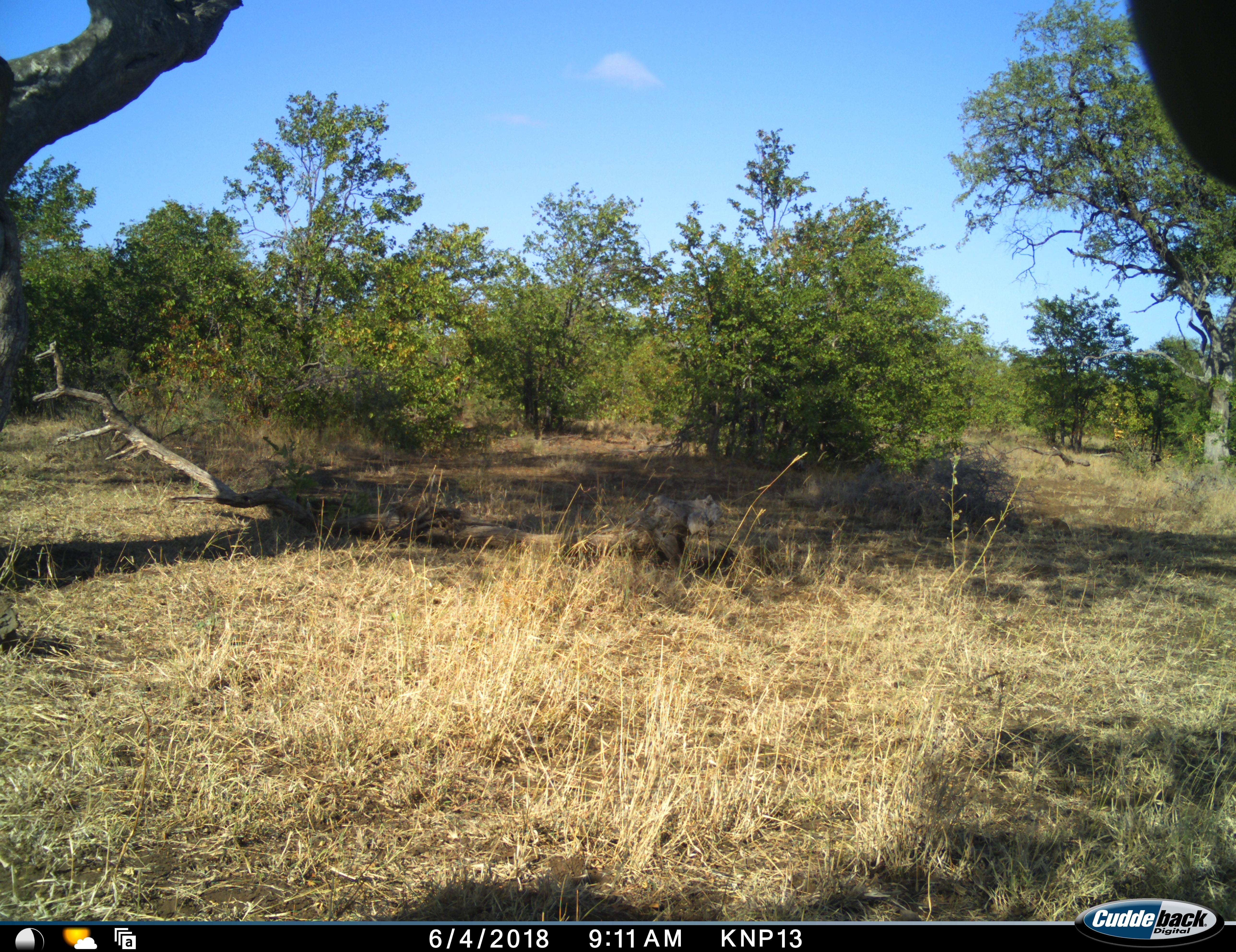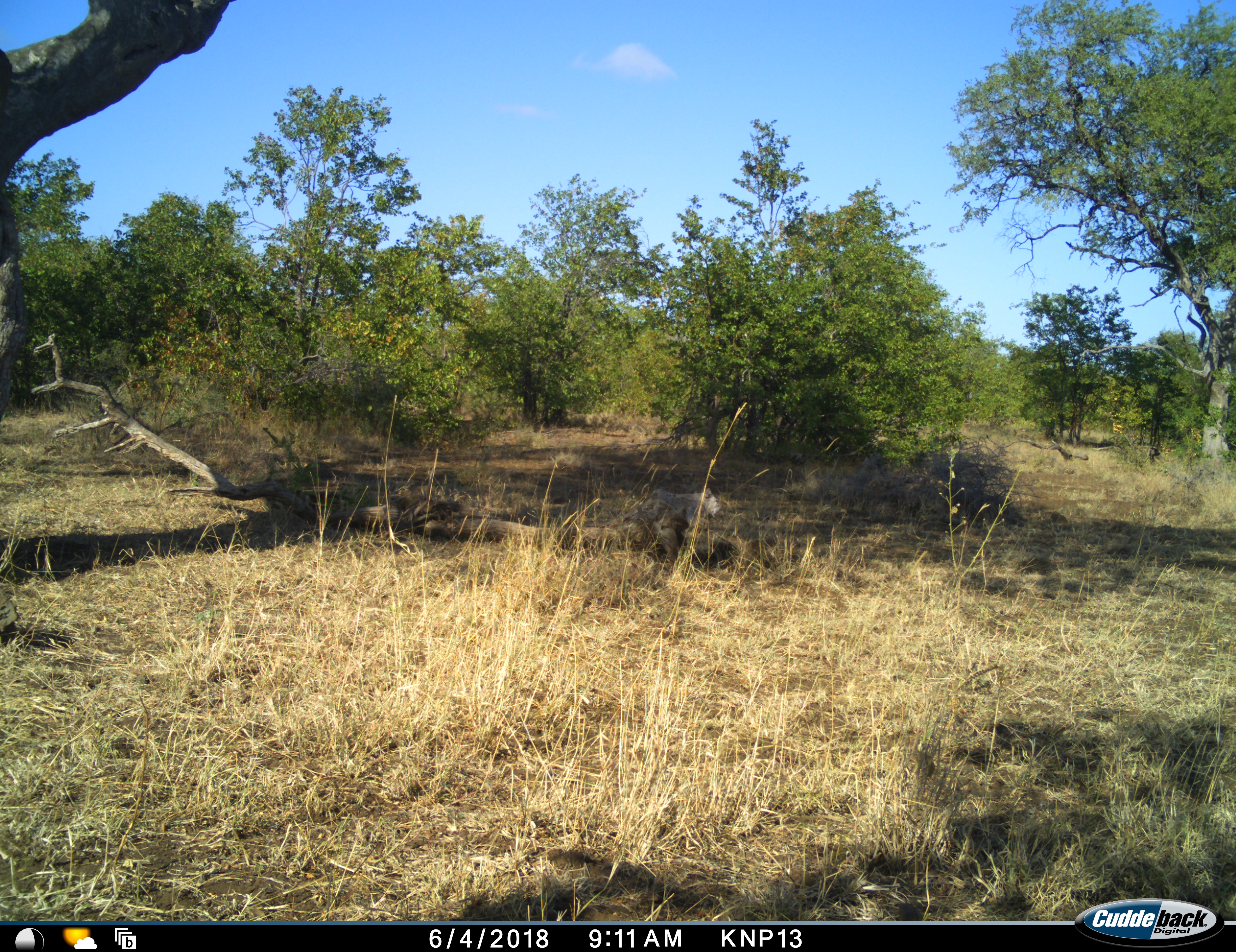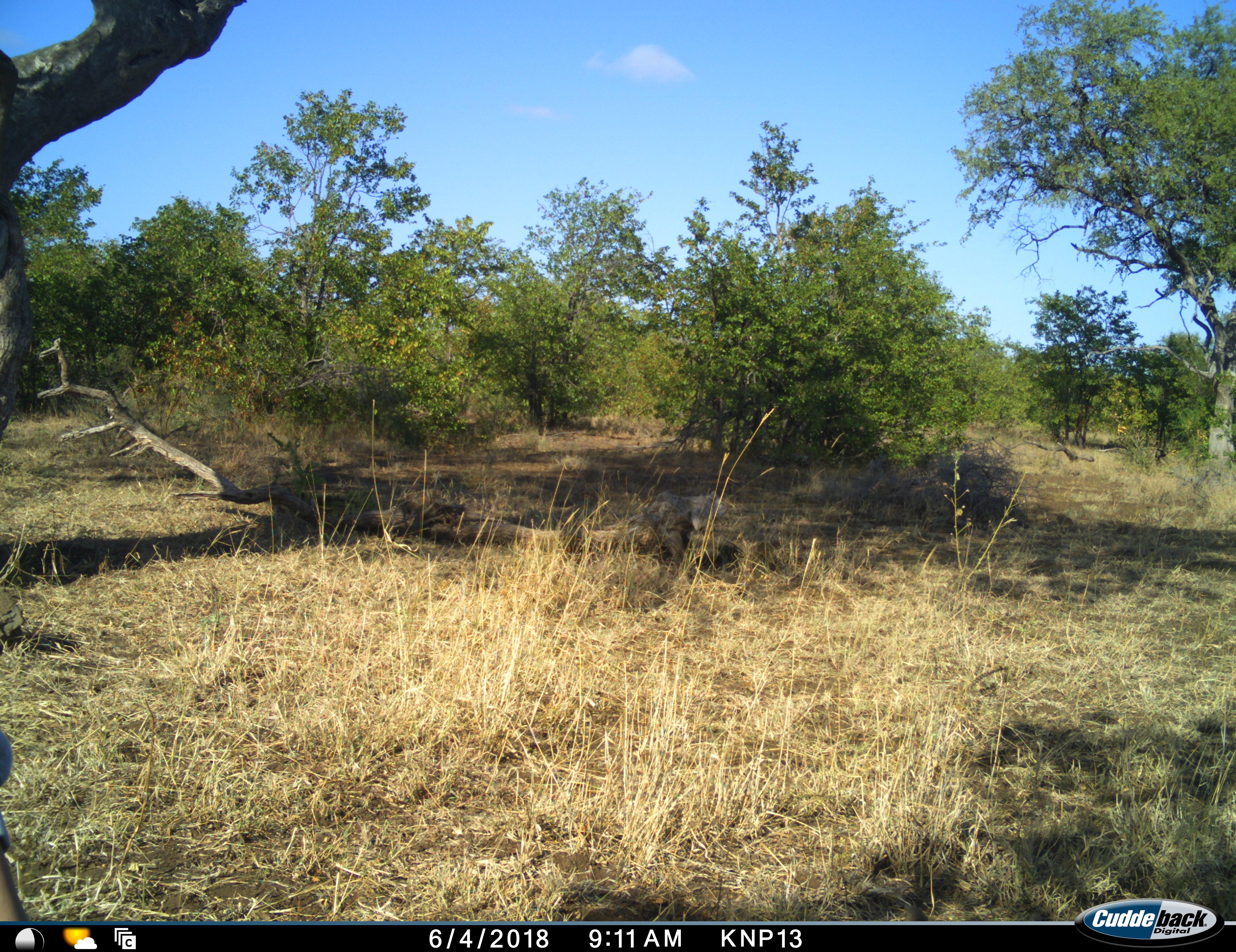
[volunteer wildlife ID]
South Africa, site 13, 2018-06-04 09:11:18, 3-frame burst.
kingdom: Animalia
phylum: Chordata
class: Mammalia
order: Proboscidea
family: Elephantidae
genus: Loxodonta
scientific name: Loxodonta africana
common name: african bush elephant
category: elephant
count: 1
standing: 100%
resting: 0%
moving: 0%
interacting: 0%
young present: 0%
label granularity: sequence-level